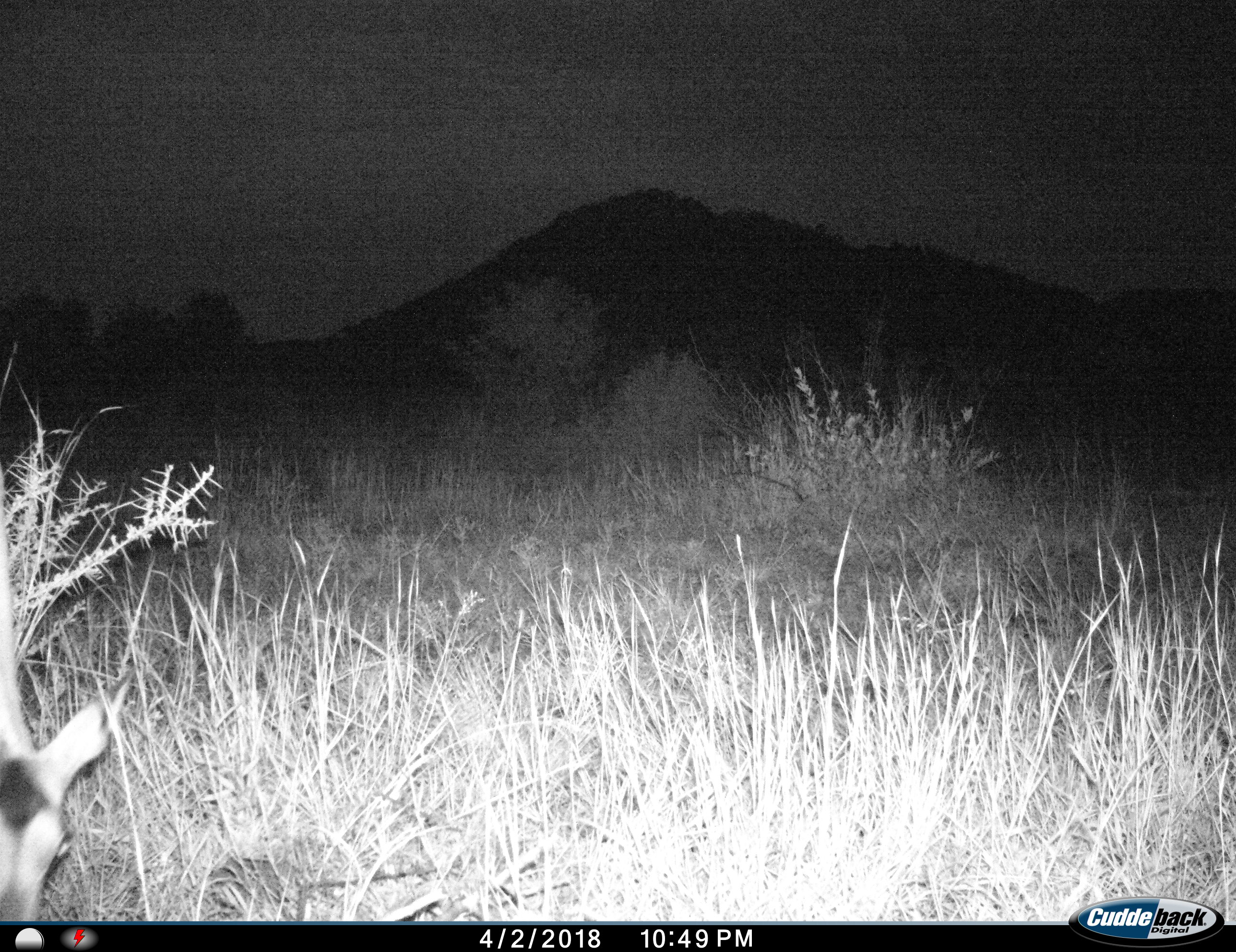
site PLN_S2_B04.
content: unidentified animal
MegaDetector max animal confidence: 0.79